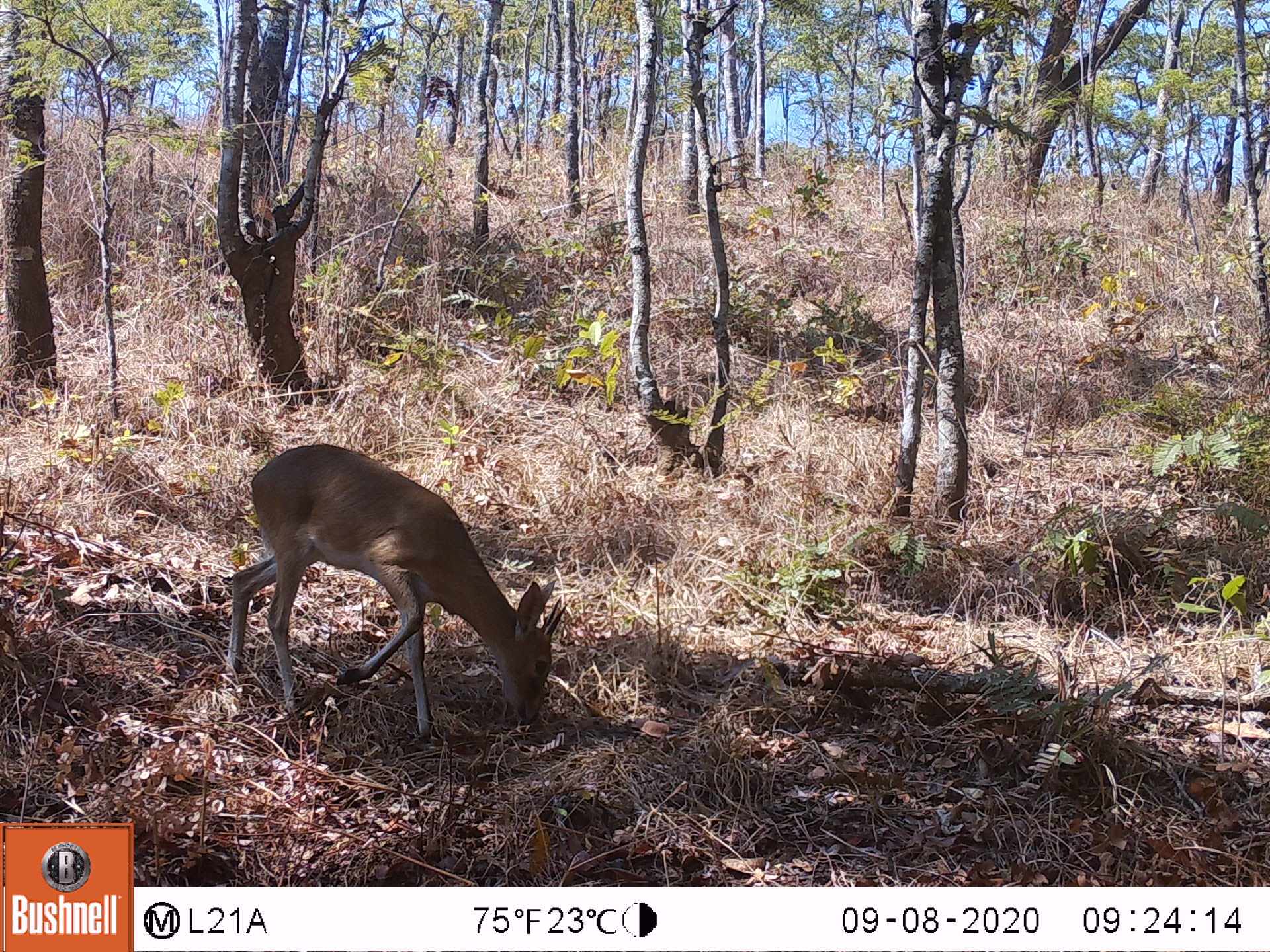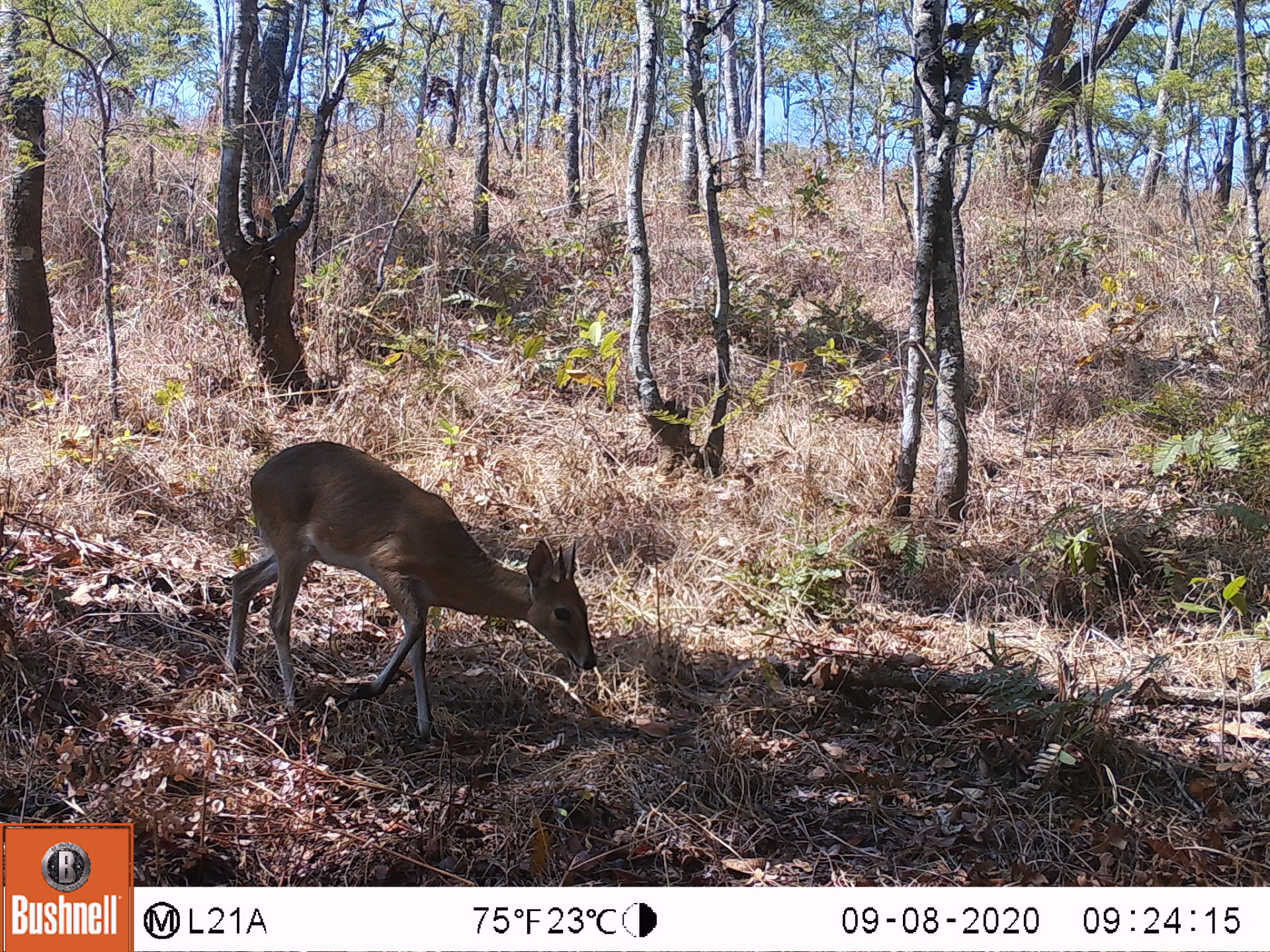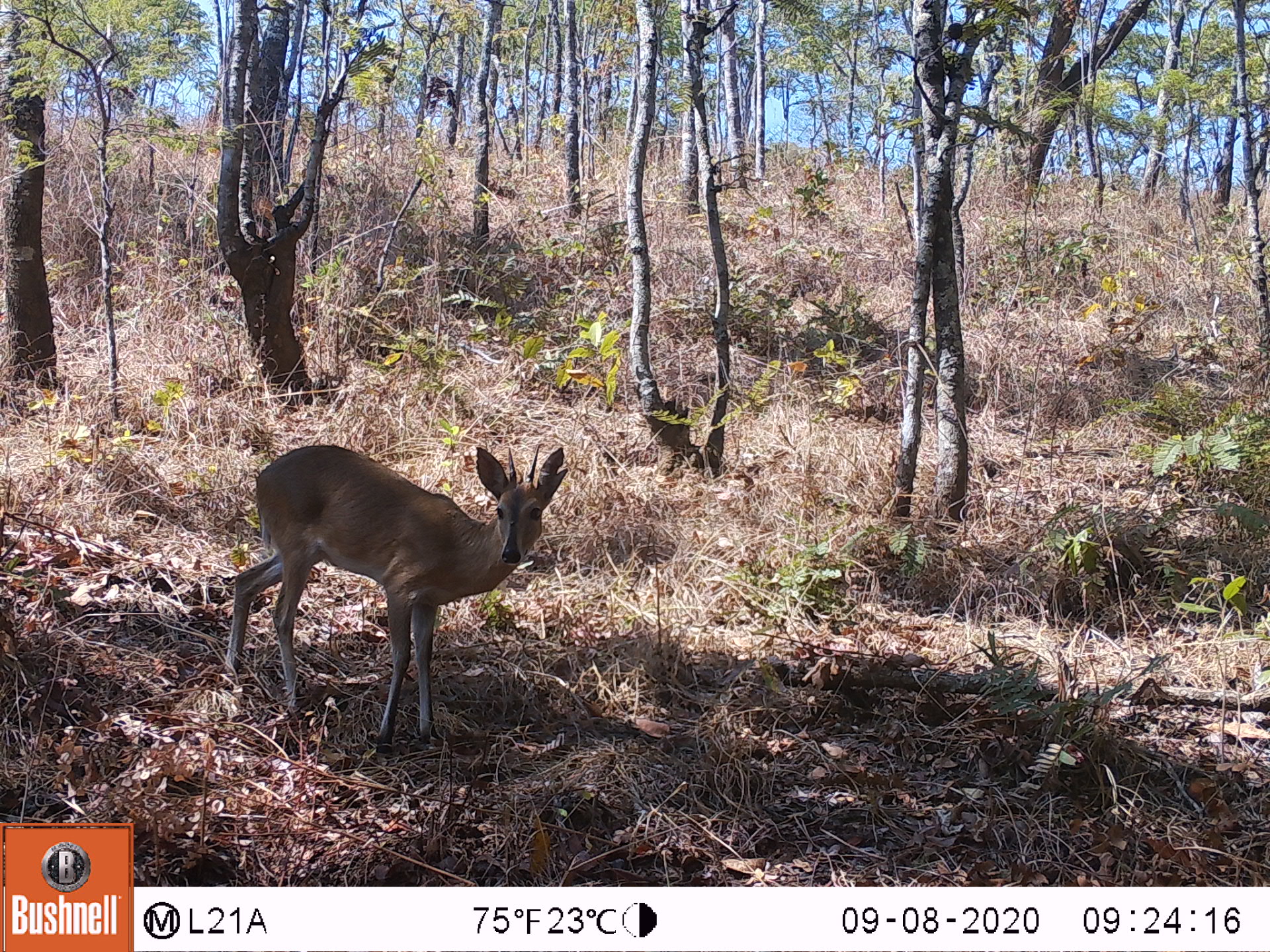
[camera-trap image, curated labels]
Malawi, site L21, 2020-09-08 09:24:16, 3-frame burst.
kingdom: Animalia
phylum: Chordata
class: Mammalia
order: Artiodactyla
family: Bovidae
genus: Sylvicapra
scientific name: Sylvicapra grimmia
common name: common duiker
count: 1